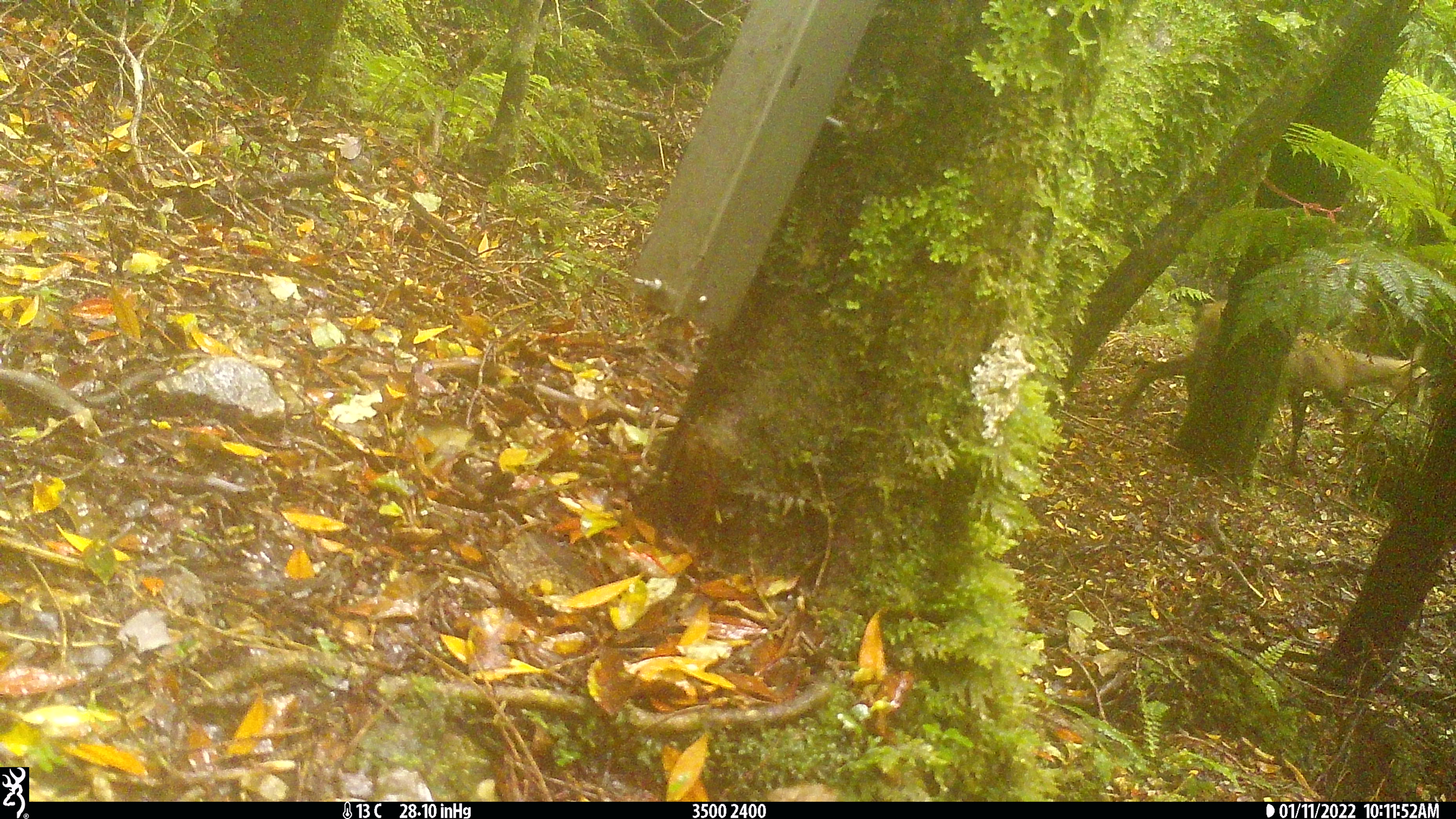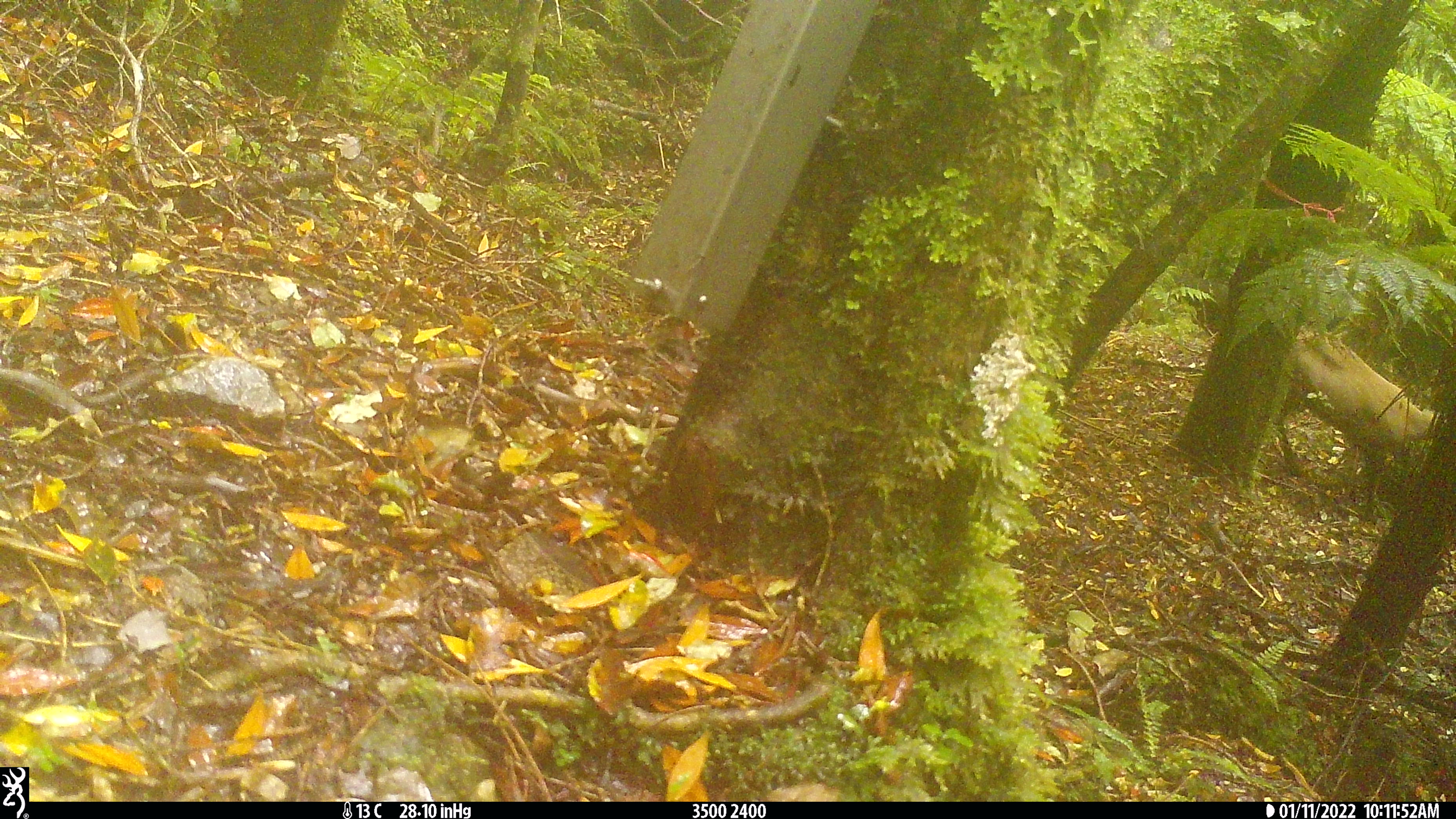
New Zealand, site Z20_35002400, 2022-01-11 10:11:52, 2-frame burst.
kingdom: Animalia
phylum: Chordata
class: Mammalia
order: Artiodactyla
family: Bovidae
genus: Rupicapra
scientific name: Rupicapra rupicapra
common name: alpine chamois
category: chamois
Chamois (alpine chamois) (Rupicapra rupicapra).